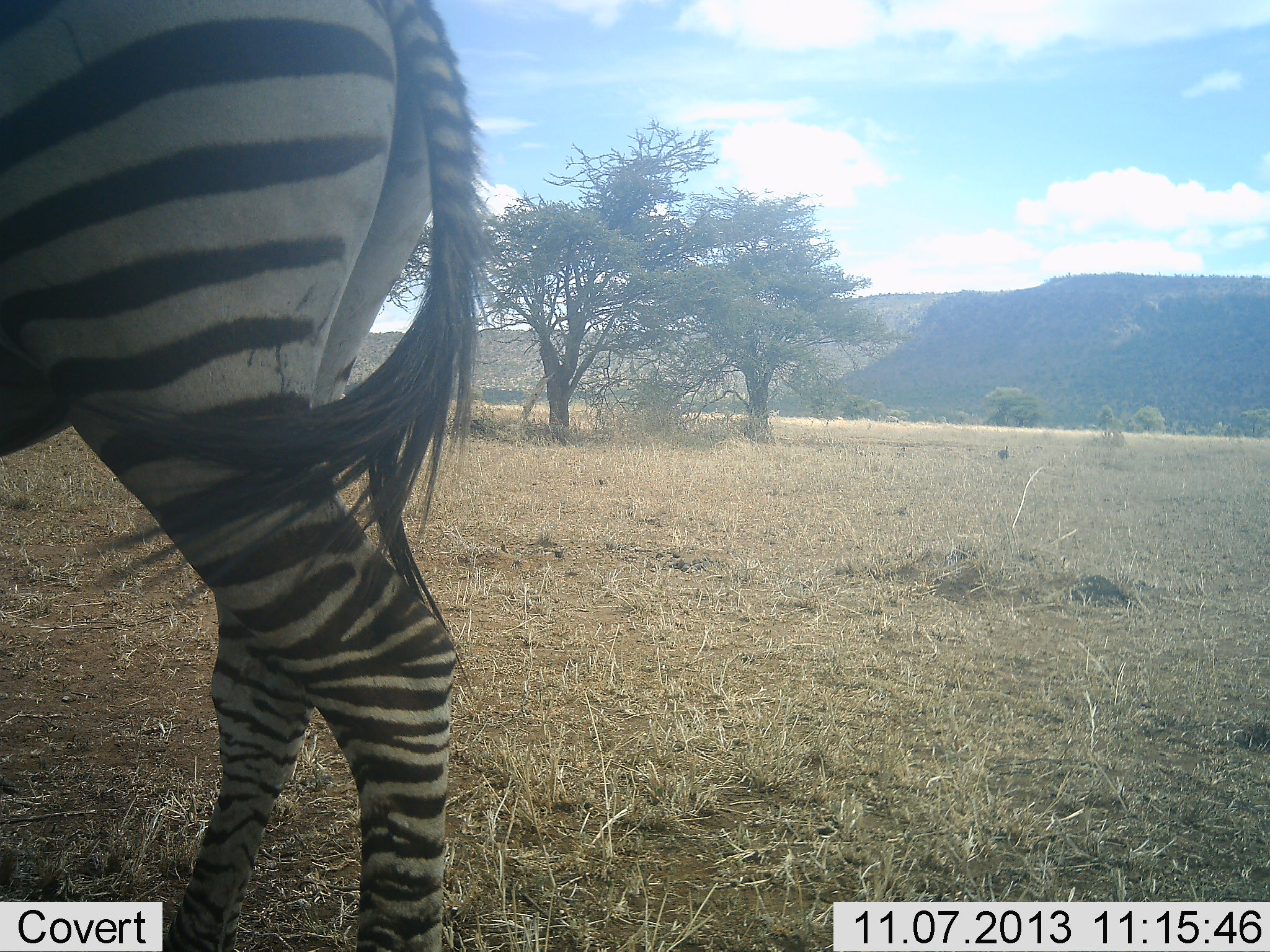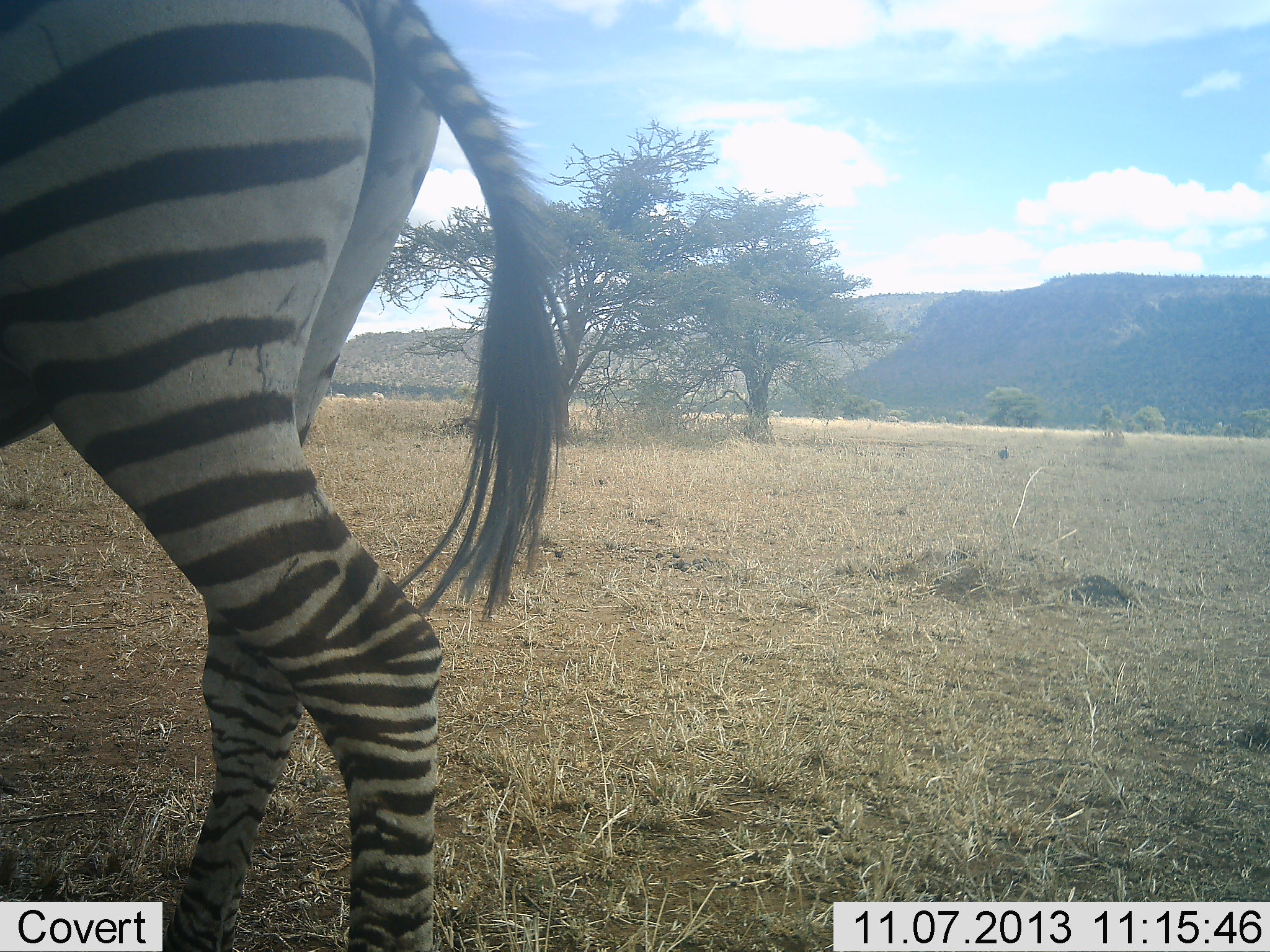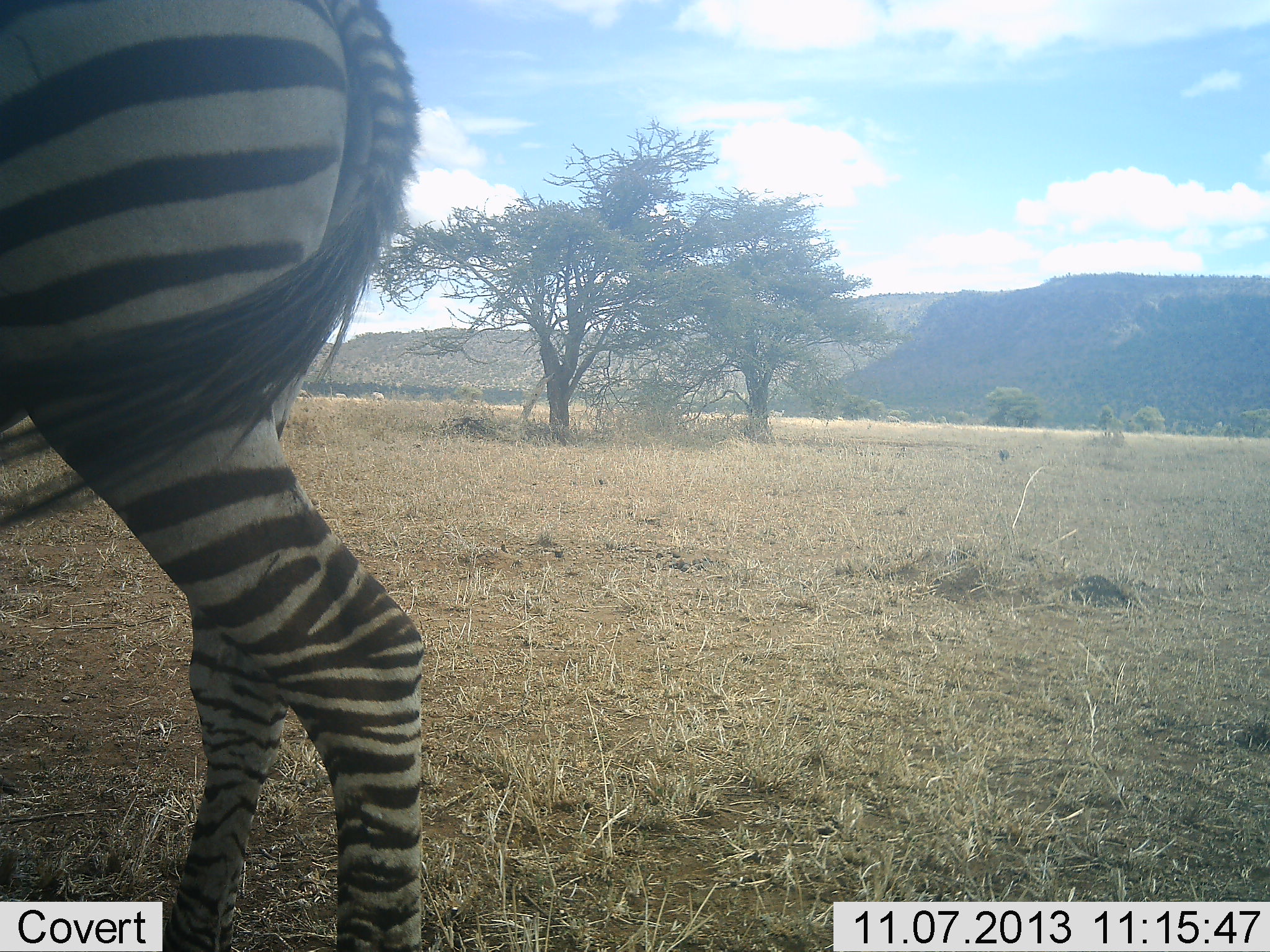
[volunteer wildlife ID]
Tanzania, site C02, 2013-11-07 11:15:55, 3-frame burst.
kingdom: Animalia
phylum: Chordata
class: Mammalia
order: Perissodactyla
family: Equidae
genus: Equus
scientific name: Equus quagga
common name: plains zebra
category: zebra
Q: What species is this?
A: Zebra (plains zebra) (Equus quagga).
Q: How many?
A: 1.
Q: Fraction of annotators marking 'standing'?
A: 100%.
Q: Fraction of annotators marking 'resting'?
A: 0%.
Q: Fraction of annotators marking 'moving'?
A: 0%.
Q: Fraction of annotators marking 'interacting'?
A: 0%.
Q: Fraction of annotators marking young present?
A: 0%.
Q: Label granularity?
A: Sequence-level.